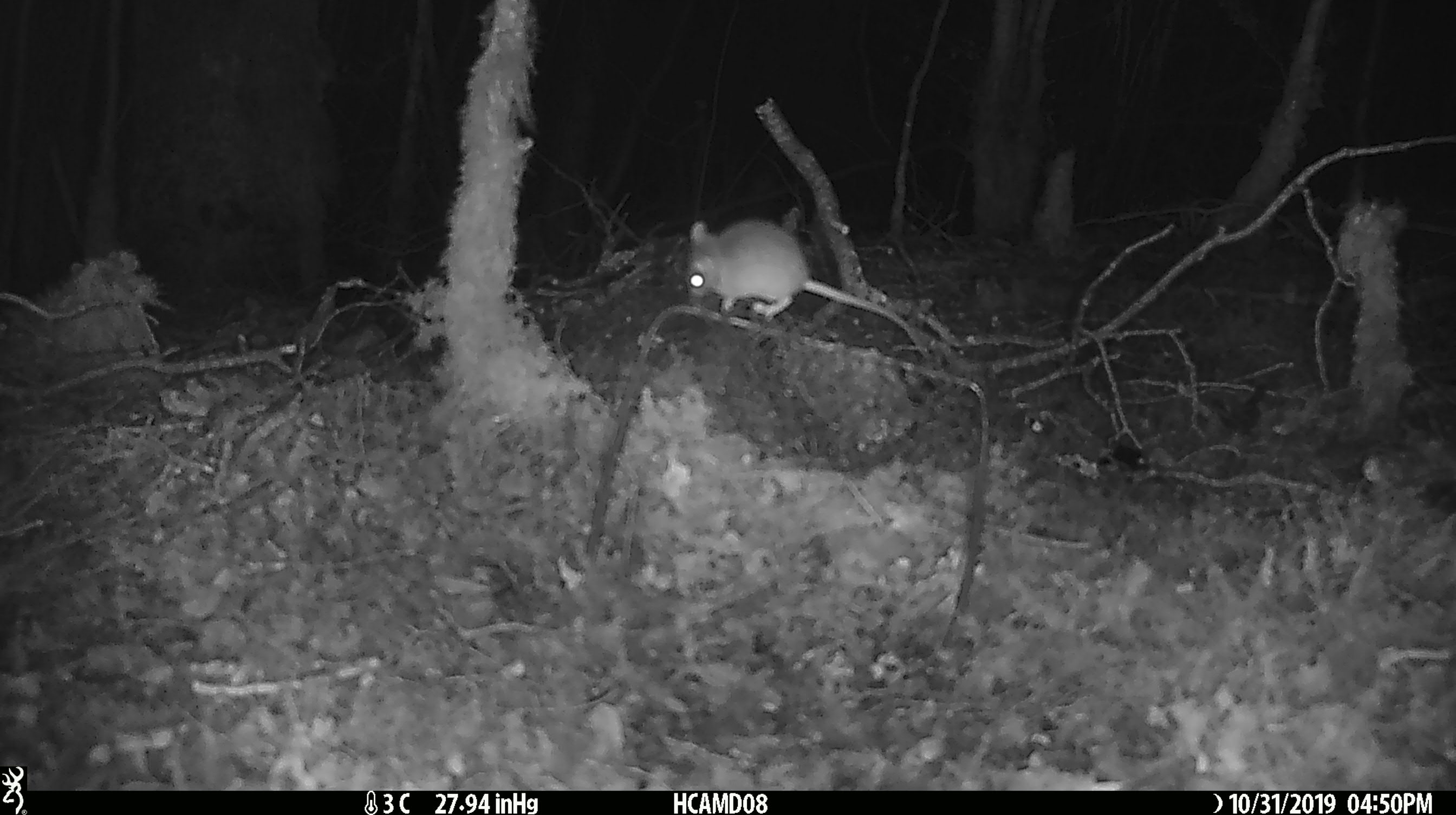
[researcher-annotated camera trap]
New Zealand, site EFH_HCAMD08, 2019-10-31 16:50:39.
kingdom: Animalia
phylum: Chordata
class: Mammalia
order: Rodentia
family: Muridae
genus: Mus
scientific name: Mus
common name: mouse